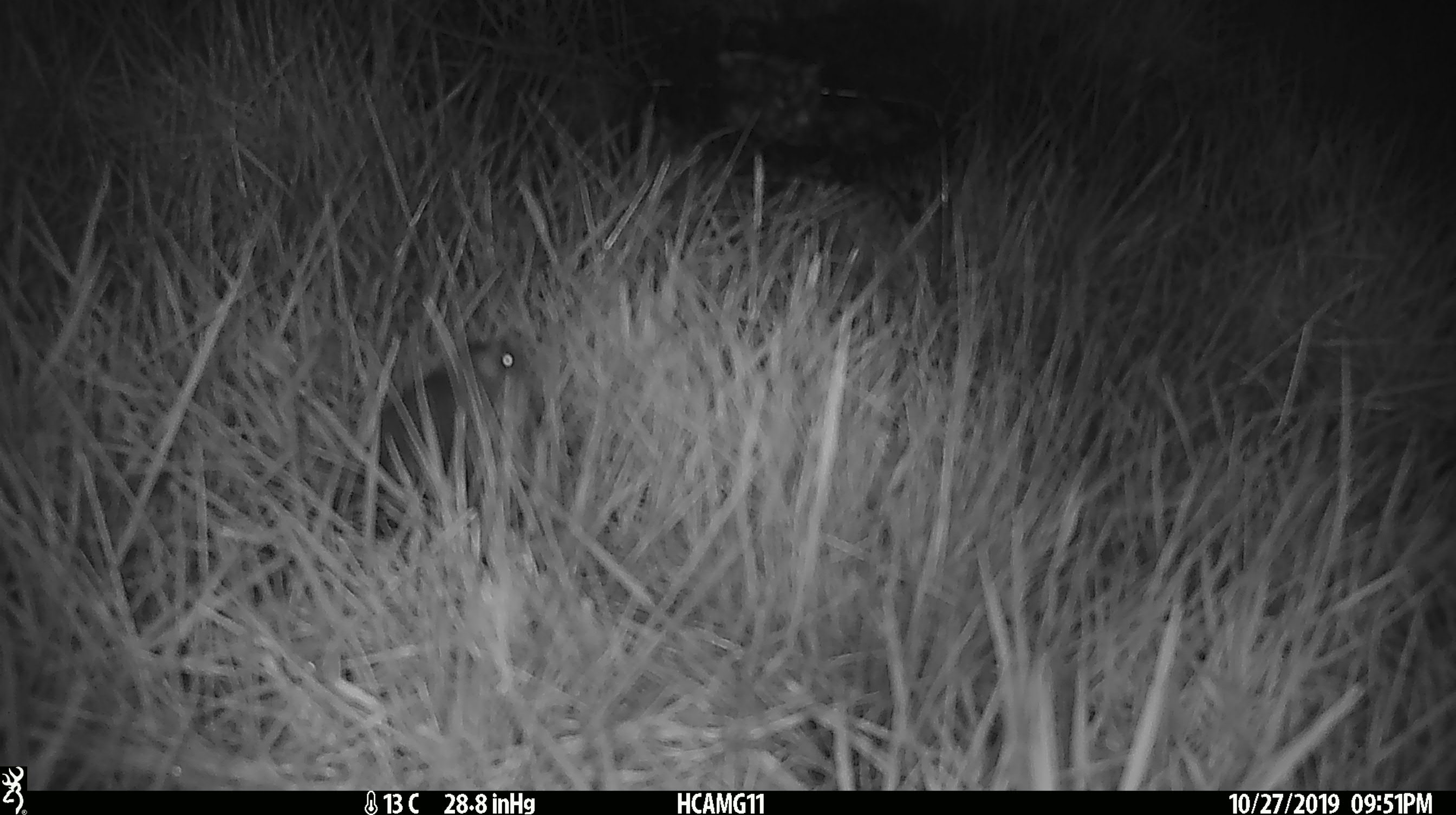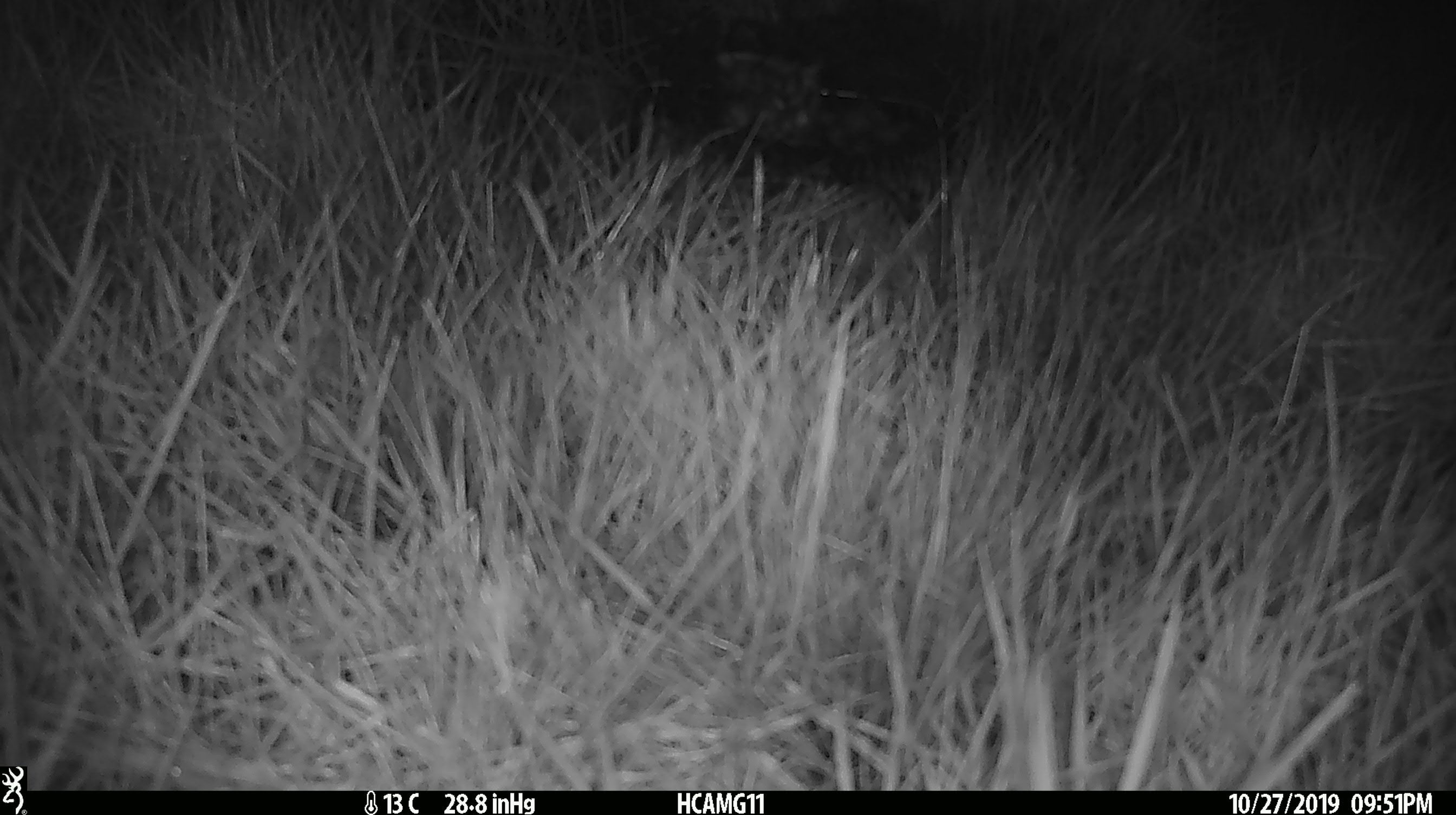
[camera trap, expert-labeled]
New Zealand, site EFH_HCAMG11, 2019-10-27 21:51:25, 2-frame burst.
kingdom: Animalia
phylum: Chordata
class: Mammalia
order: Rodentia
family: Muridae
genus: Mus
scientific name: Mus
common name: mouse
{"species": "mouse (Mus)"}